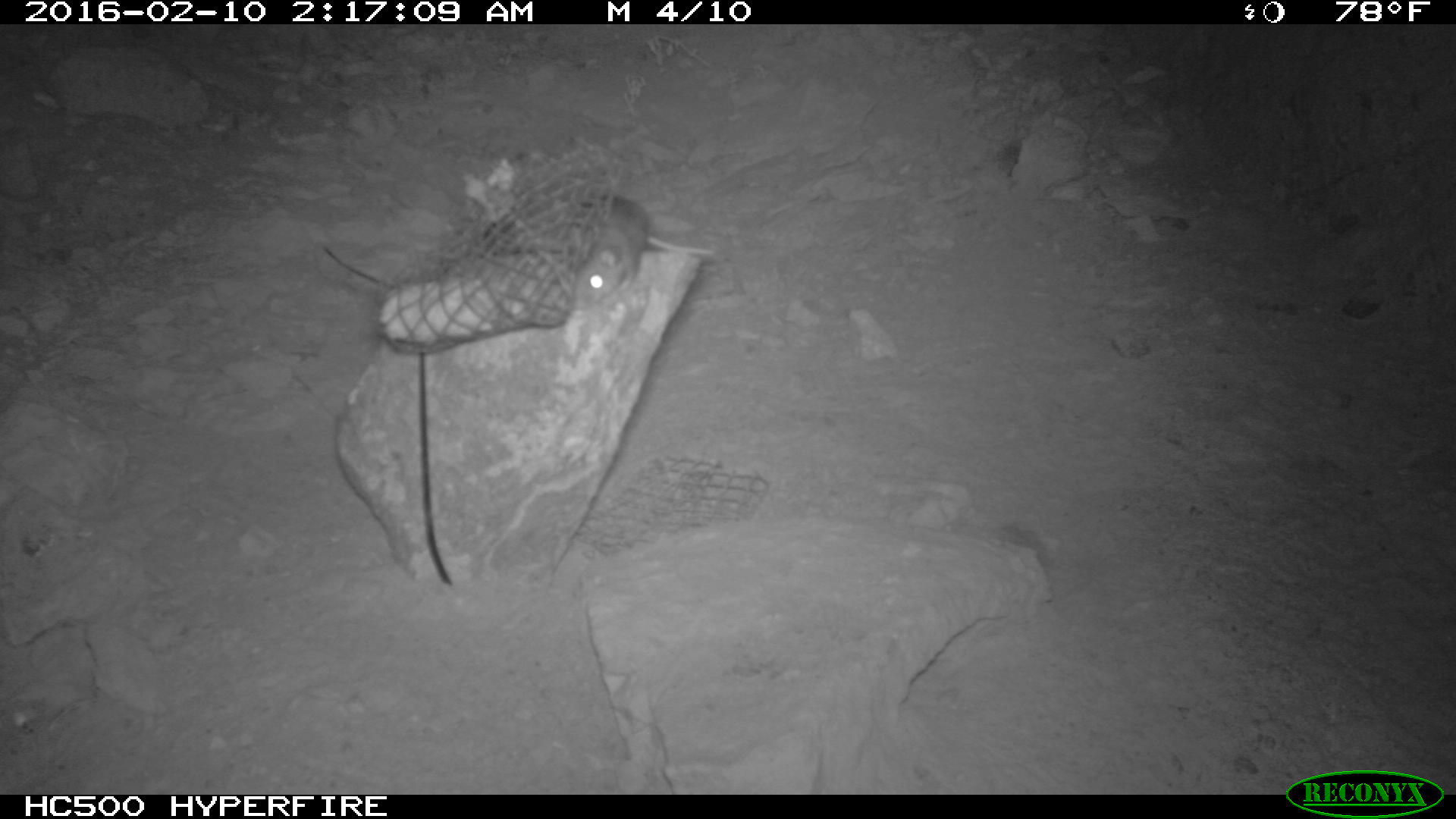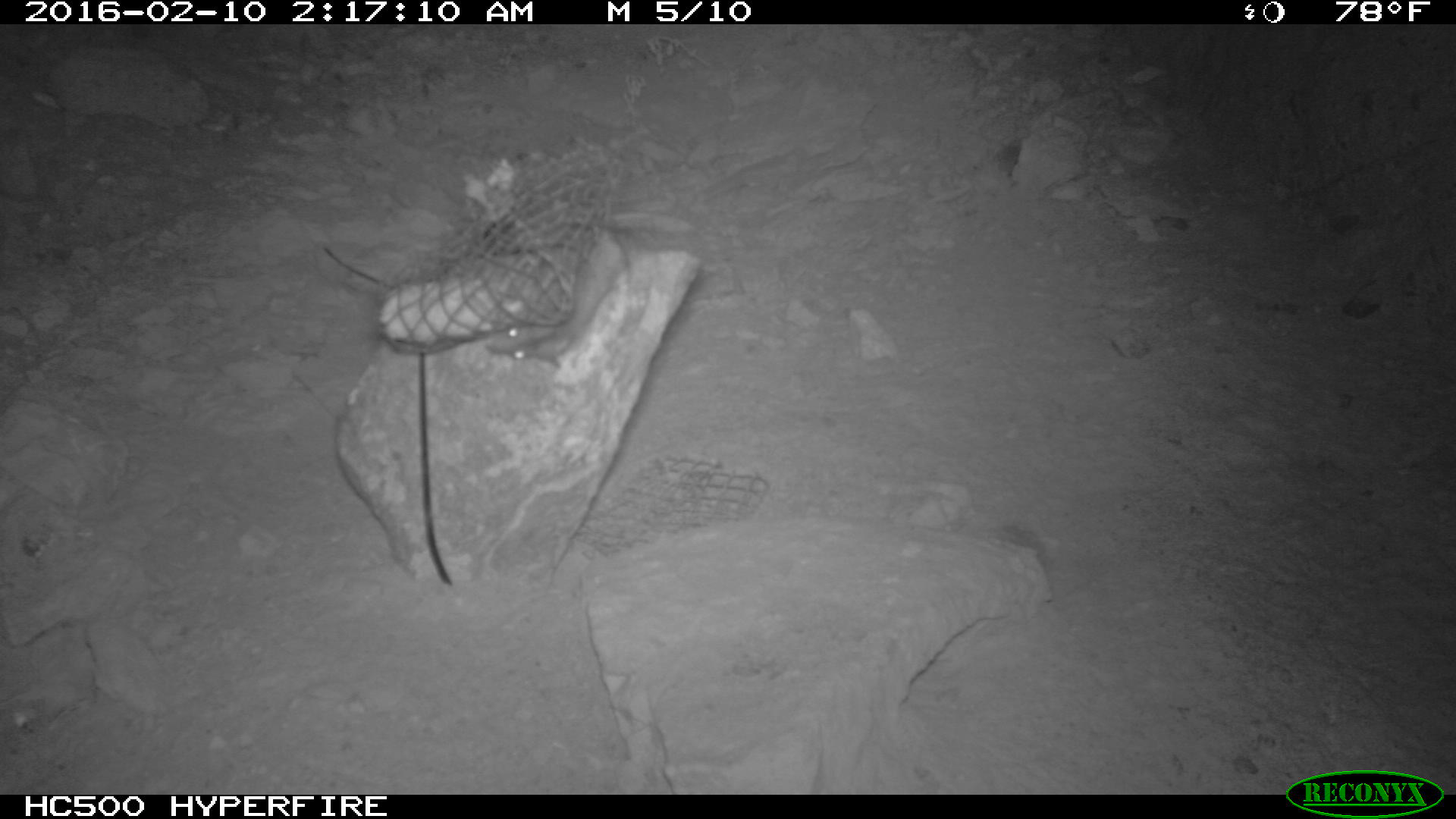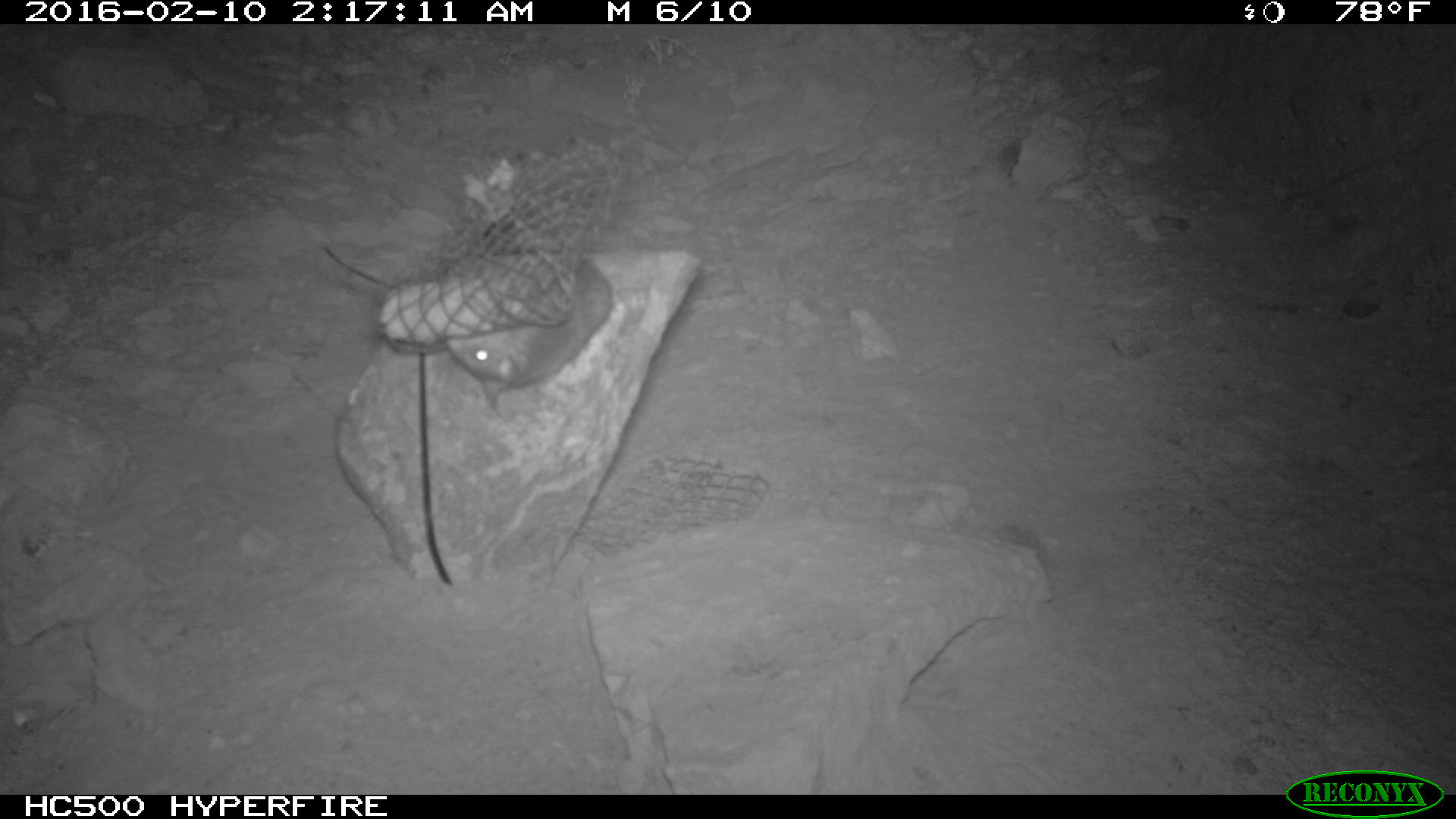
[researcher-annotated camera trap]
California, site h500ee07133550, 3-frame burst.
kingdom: Animalia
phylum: Chordata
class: Mammalia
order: Rodentia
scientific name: Rodentia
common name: rodent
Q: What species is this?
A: Rodent (Rodentia).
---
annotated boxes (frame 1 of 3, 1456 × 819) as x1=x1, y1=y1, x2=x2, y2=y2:
rodent: x1=572, y1=193, x2=717, y2=307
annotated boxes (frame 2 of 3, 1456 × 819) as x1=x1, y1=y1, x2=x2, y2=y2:
rodent: x1=482, y1=228, x2=631, y2=370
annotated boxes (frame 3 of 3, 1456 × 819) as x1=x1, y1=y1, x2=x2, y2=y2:
rodent: x1=445, y1=194, x2=611, y2=410